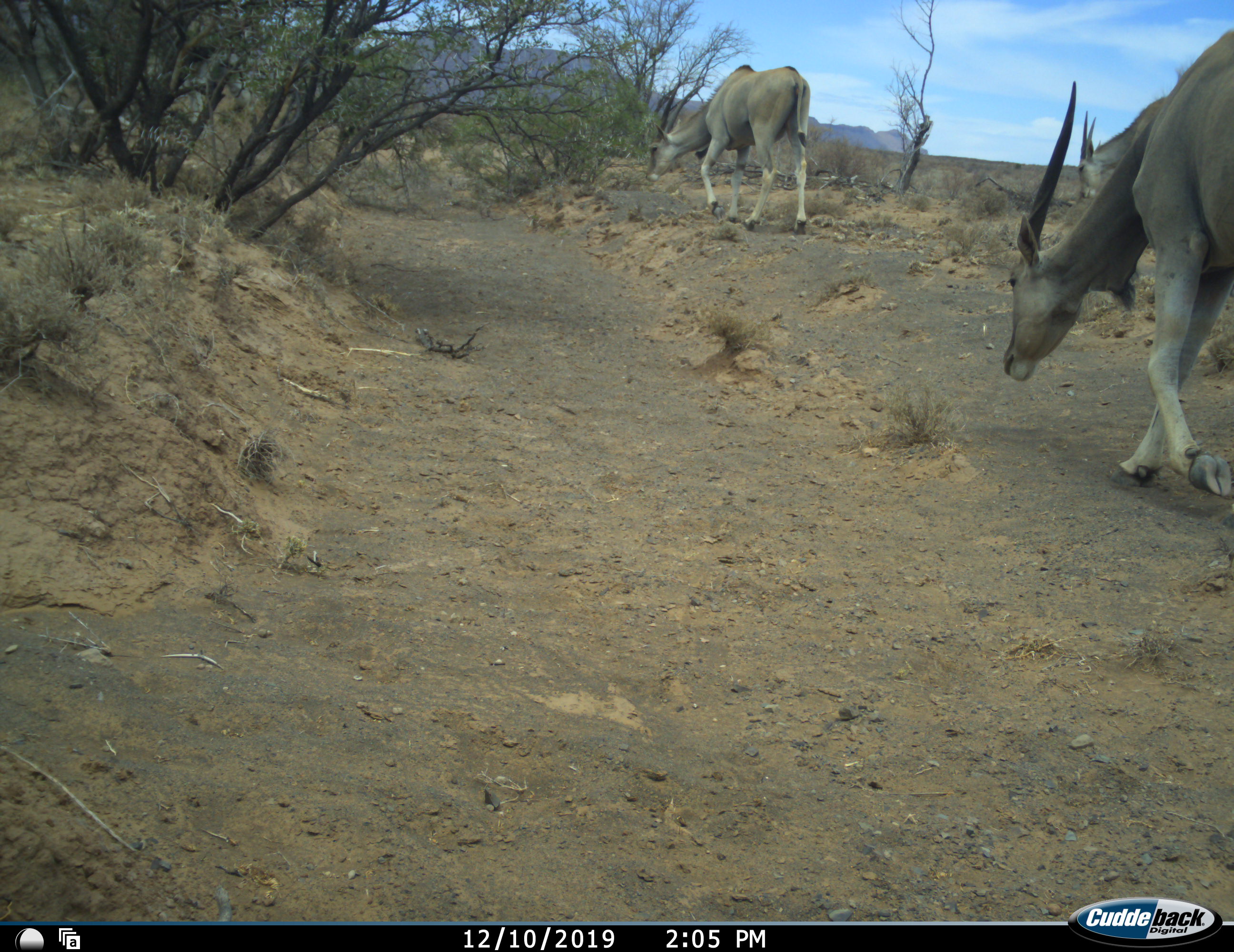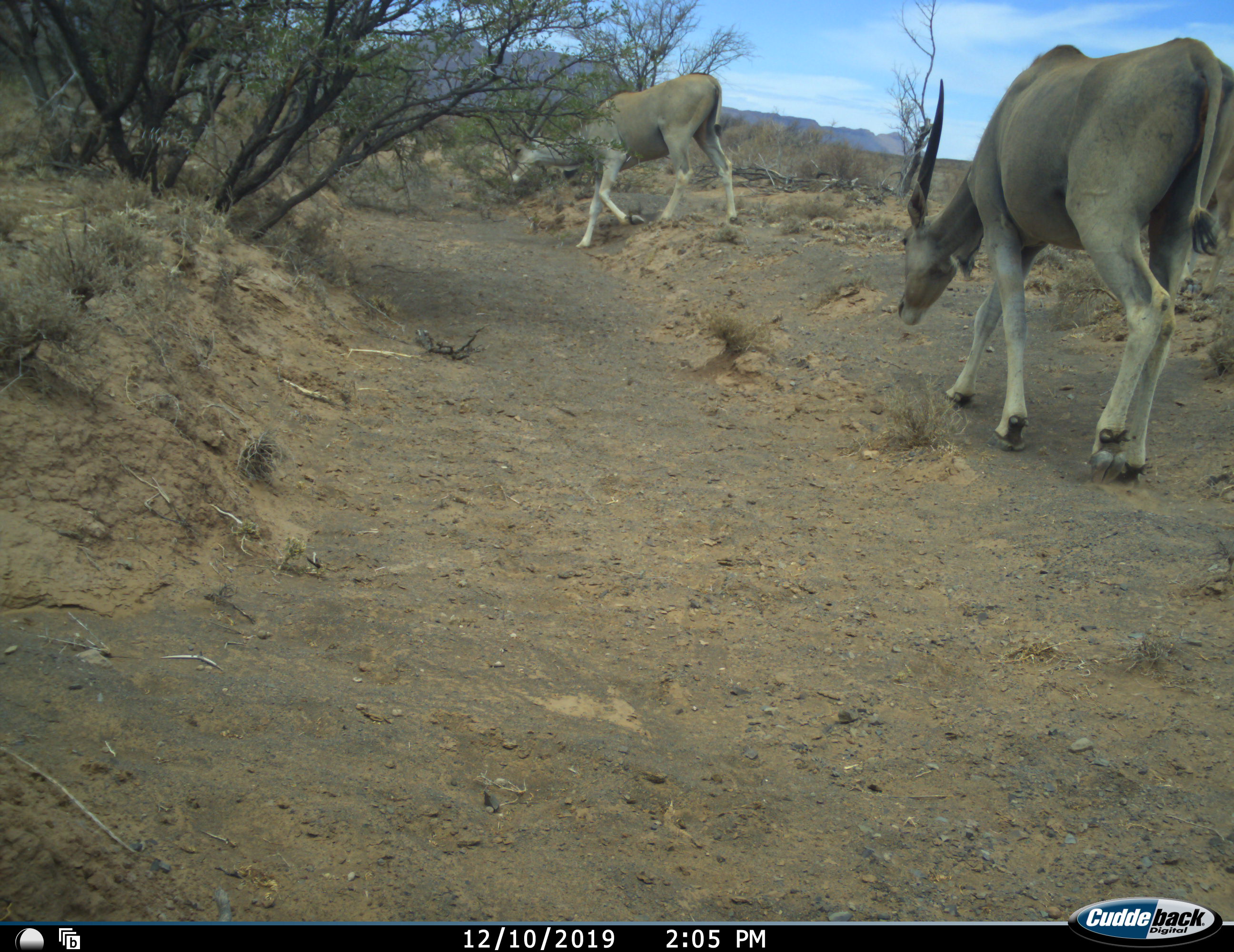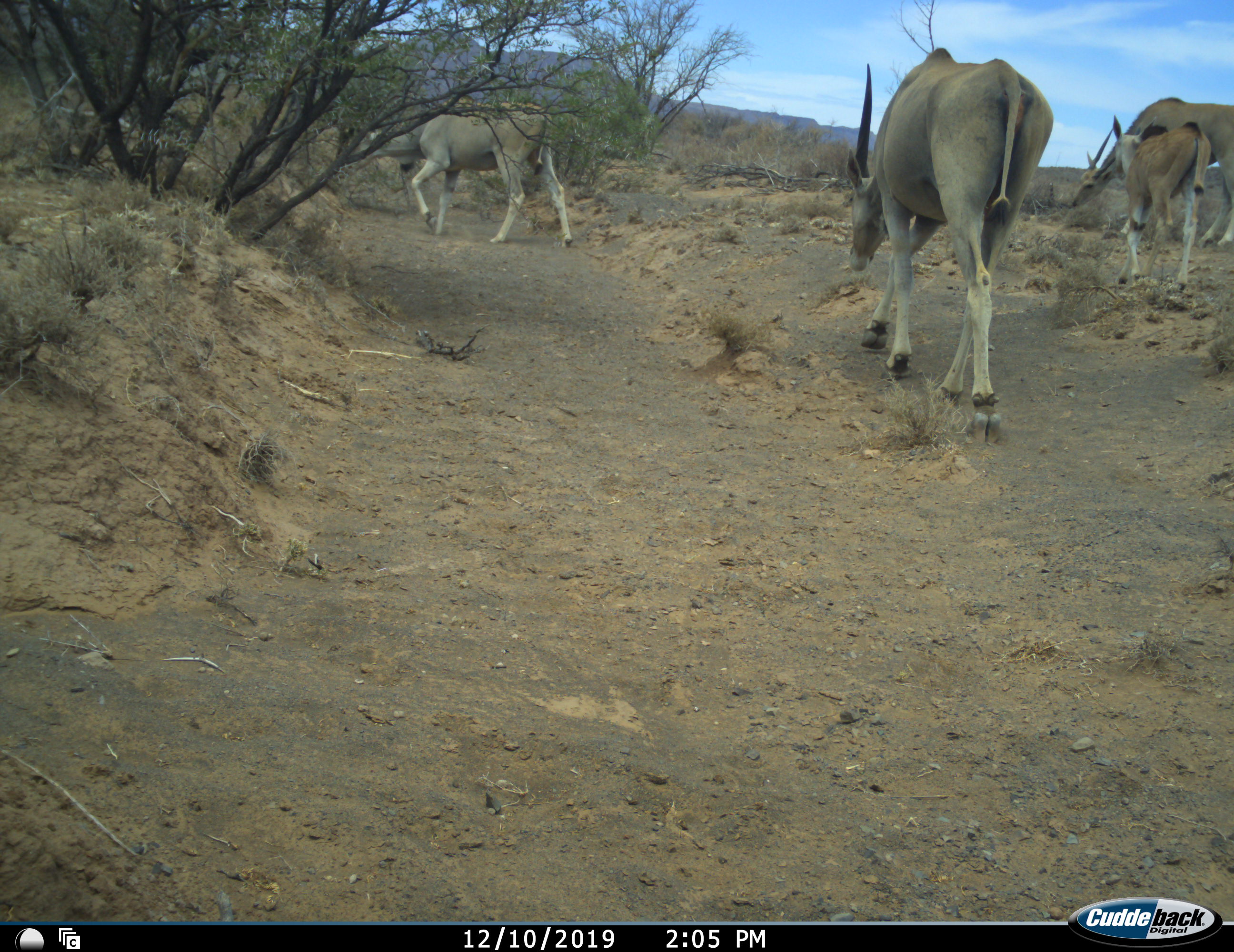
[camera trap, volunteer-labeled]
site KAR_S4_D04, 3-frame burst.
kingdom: Animalia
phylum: Chordata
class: Mammalia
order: Artiodactyla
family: Bovidae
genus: Tragelaphus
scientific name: Tragelaphus oryx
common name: eland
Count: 4.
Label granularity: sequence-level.